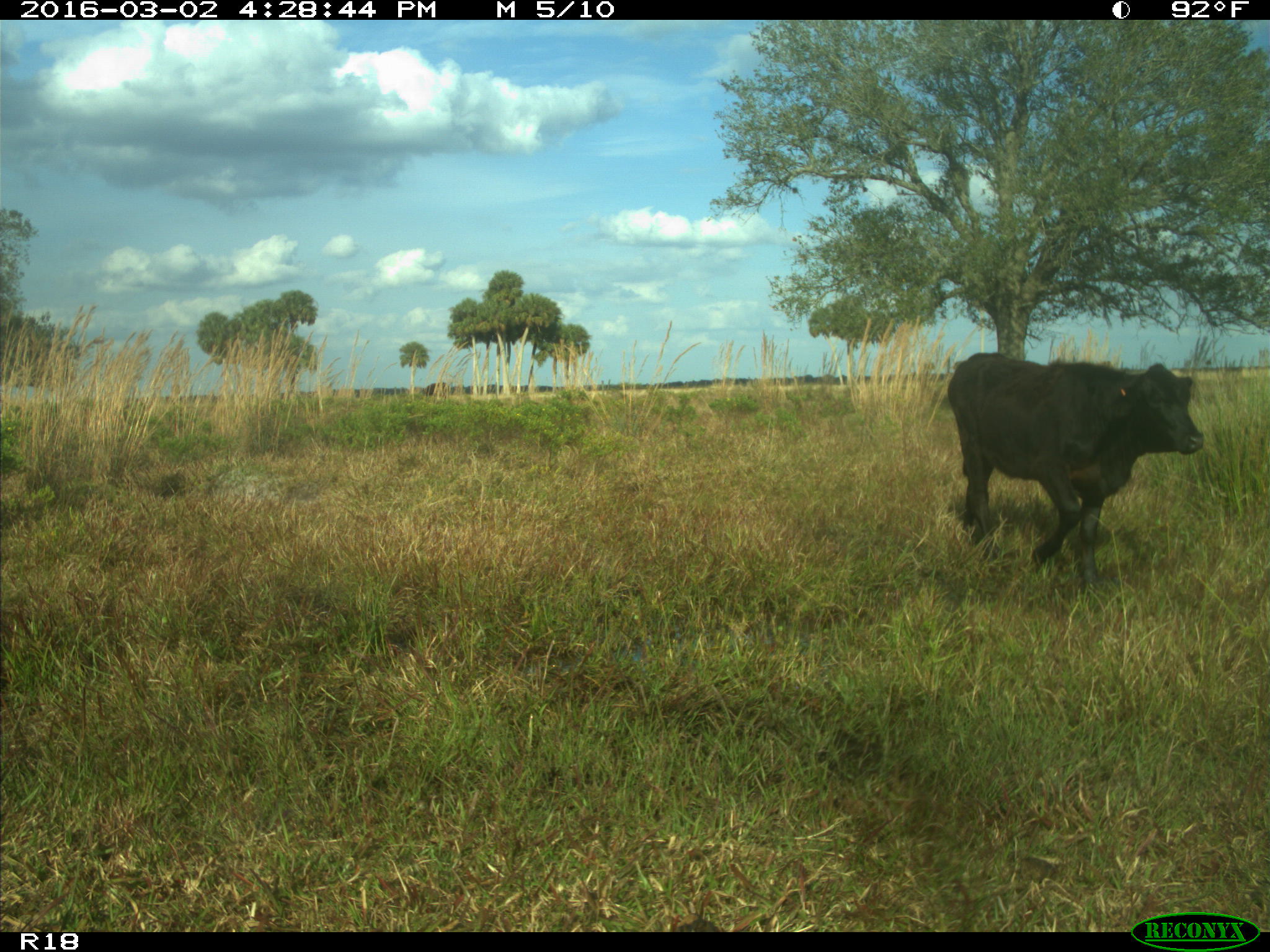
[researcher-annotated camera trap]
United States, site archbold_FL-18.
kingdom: Animalia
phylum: Chordata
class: Mammalia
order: Artiodactyla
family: Bovidae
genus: Bos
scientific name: Bos taurus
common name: domestic cow